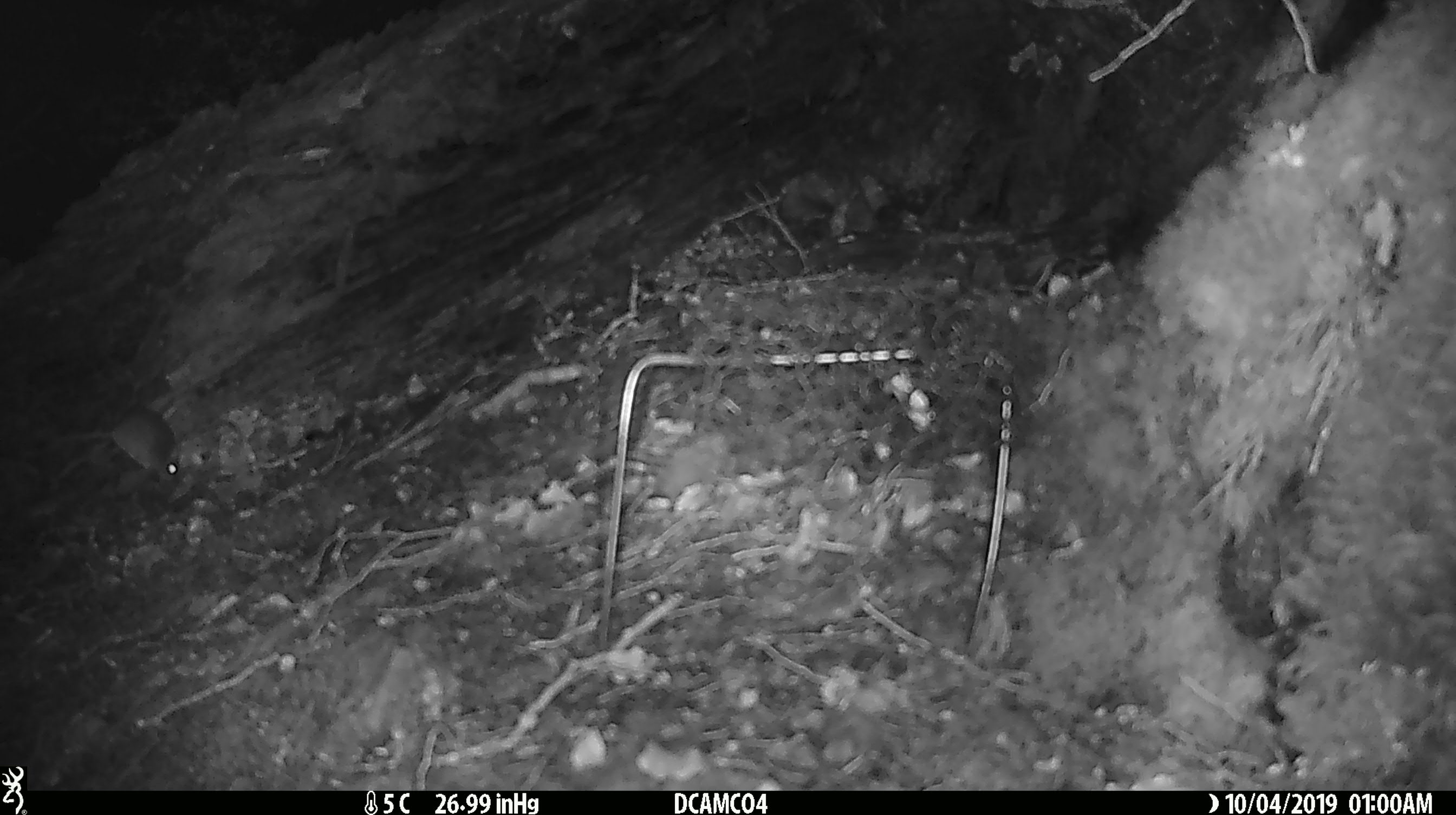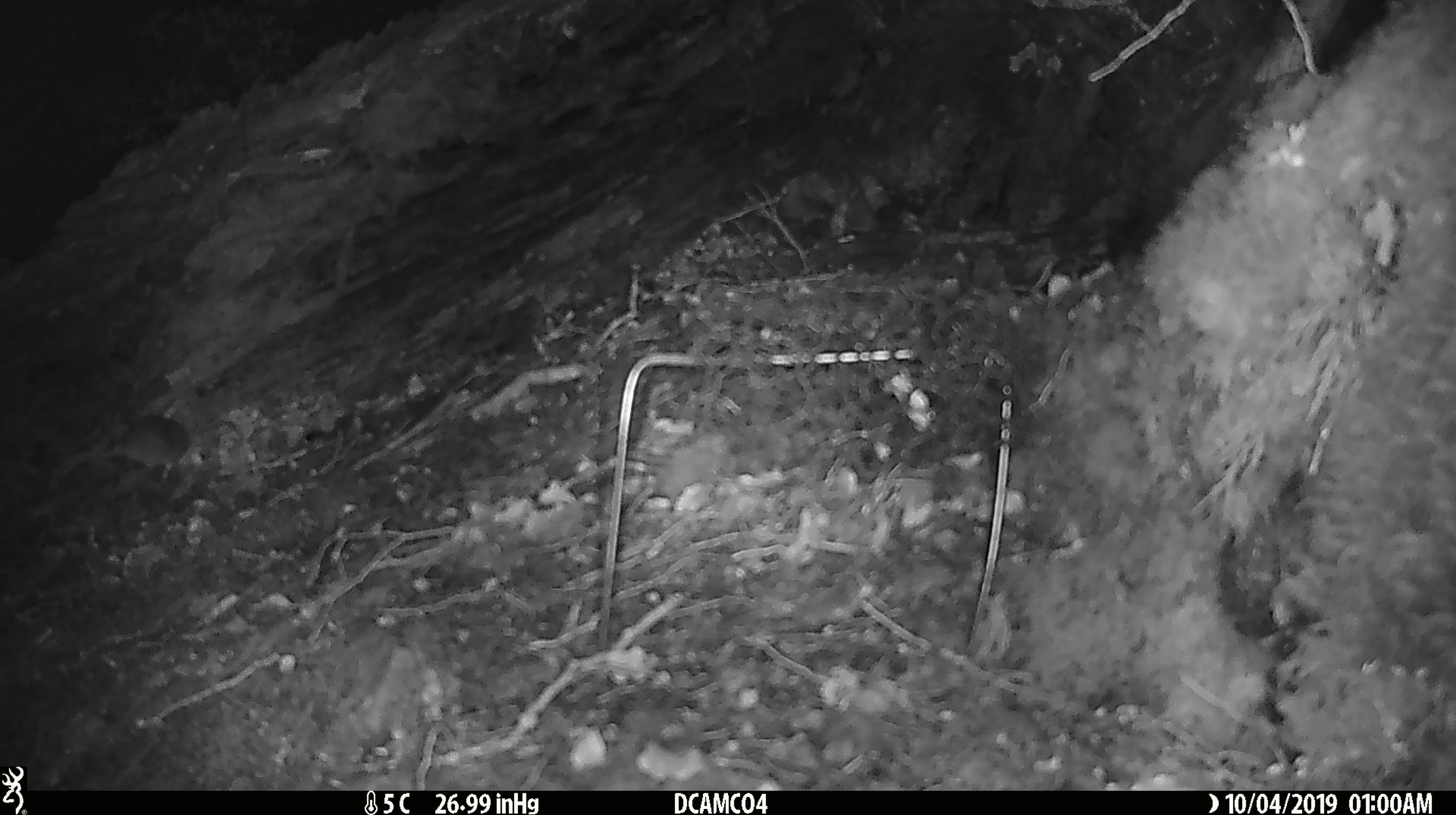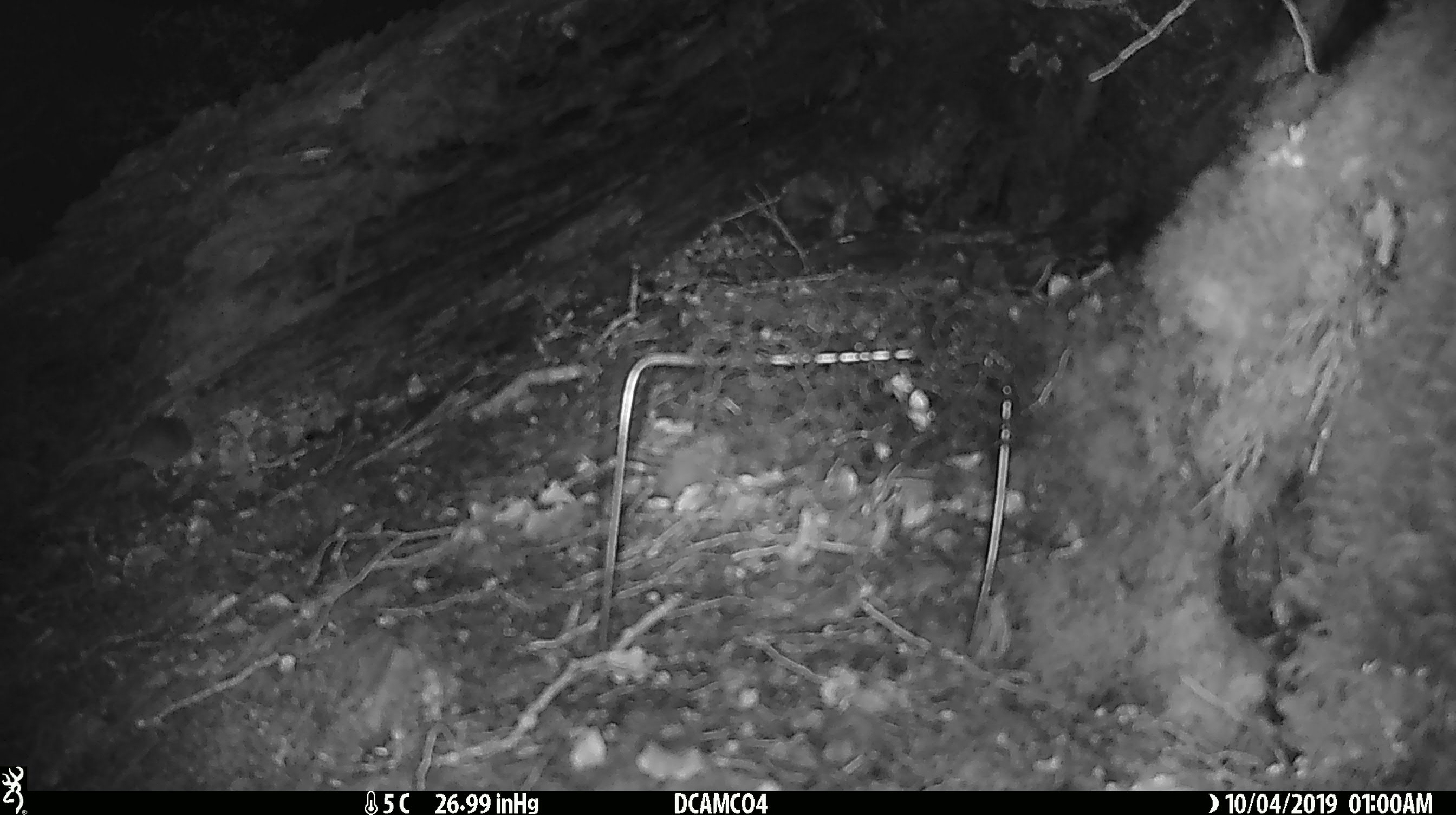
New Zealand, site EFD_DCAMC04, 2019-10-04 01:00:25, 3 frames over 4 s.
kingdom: Animalia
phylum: Chordata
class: Mammalia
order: Rodentia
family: Muridae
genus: Mus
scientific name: Mus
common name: mouse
Mouse (Mus).